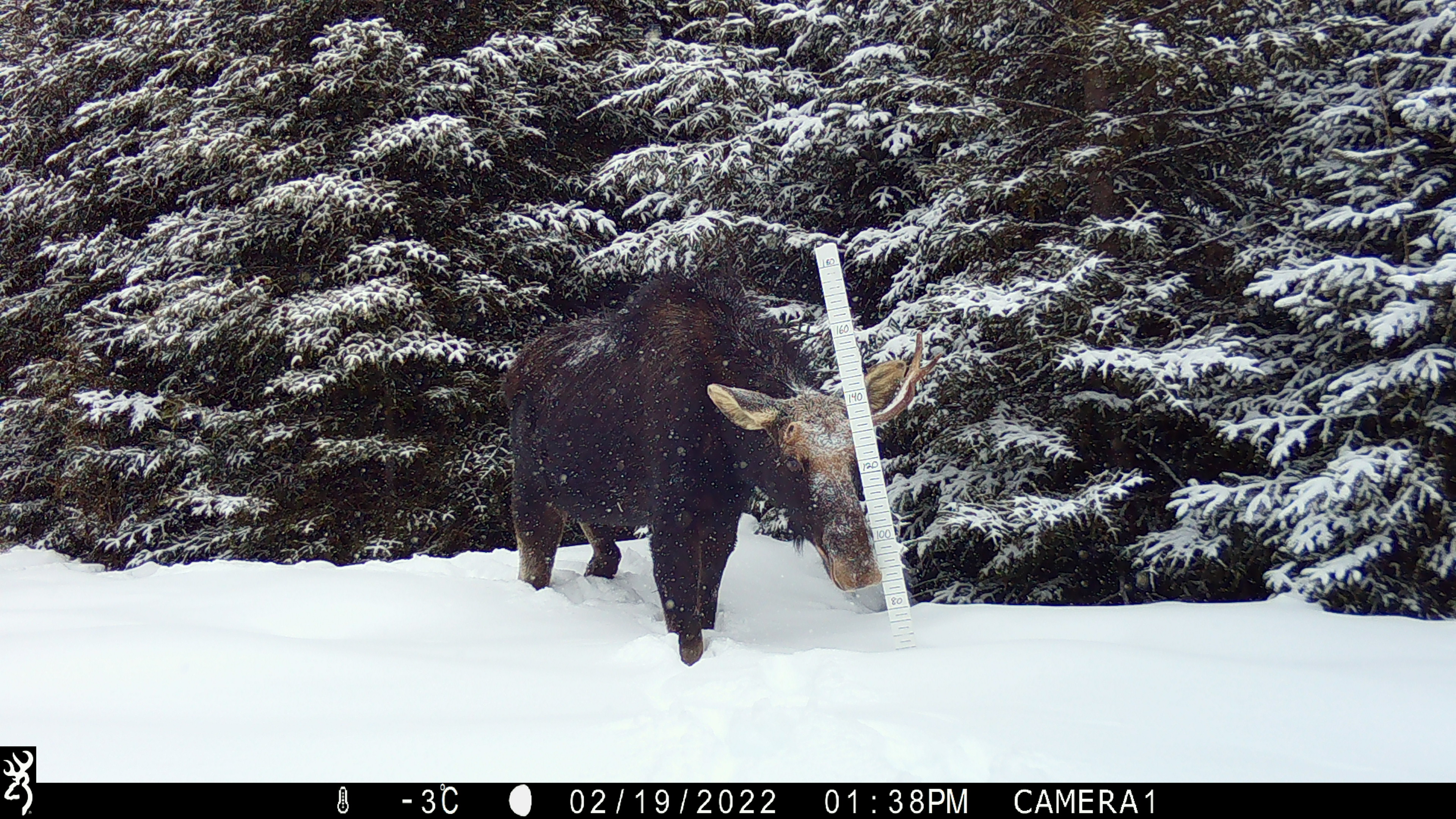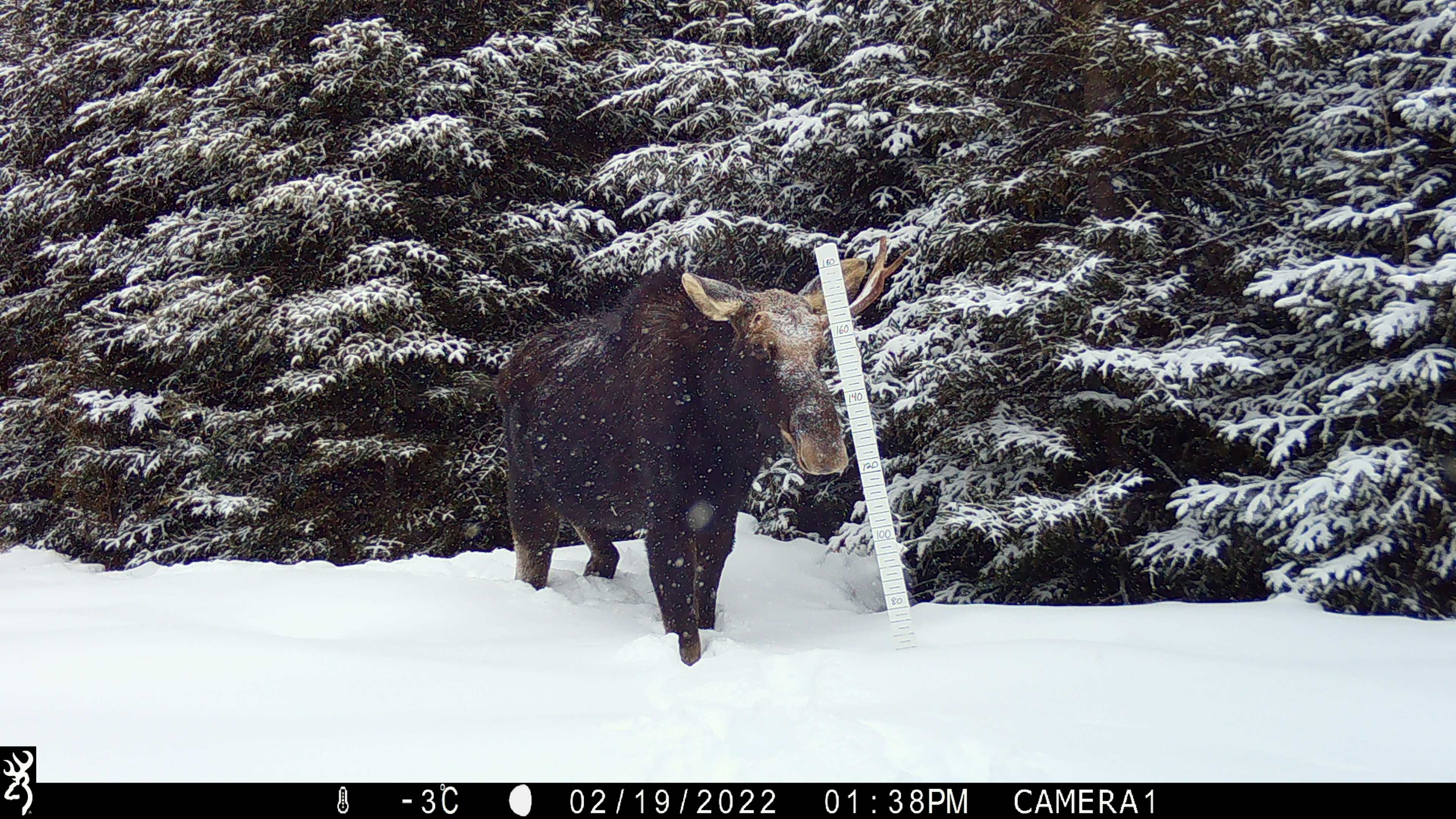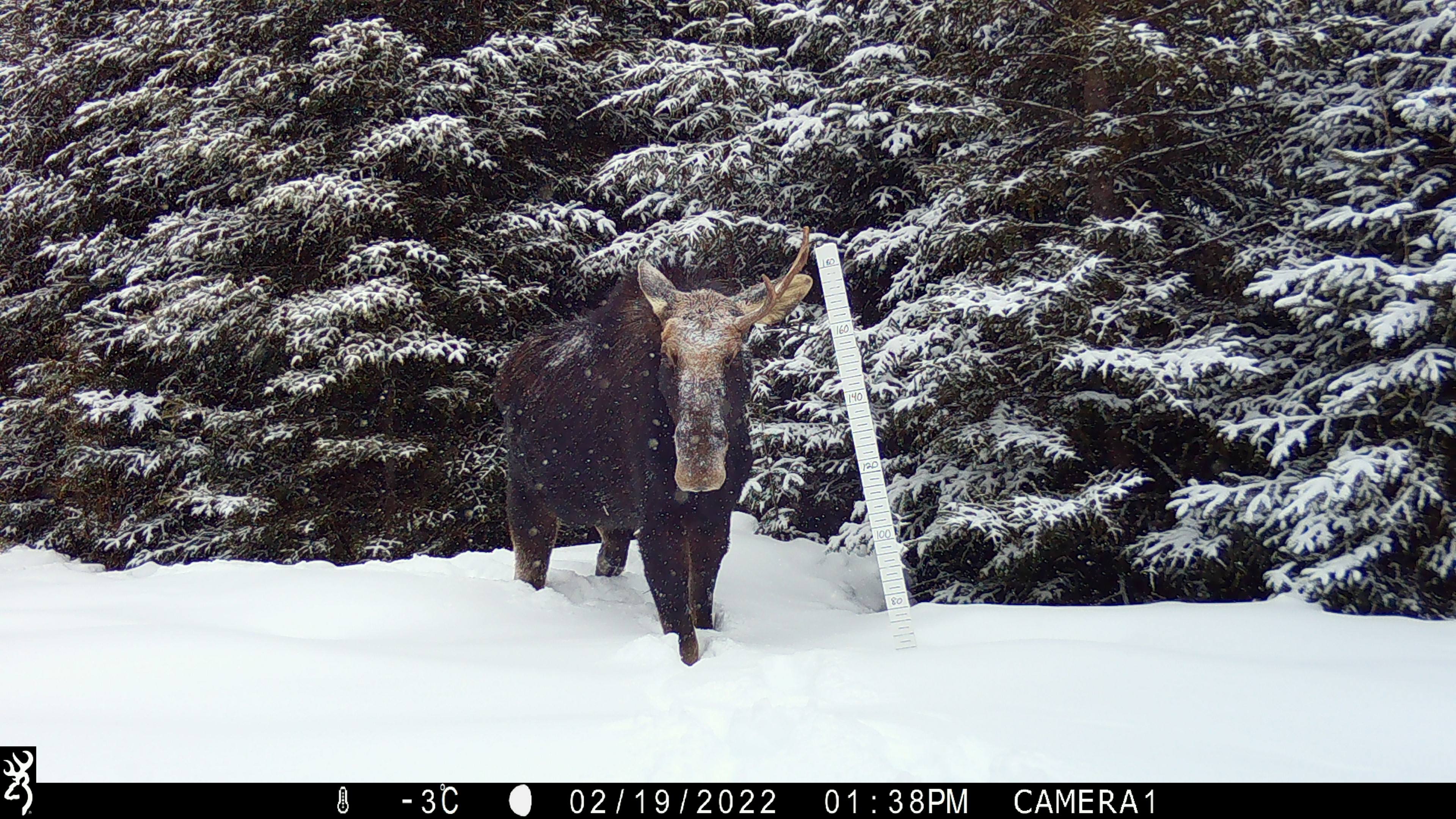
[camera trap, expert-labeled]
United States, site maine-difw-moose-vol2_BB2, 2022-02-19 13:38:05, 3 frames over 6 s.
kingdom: Animalia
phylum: Chordata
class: Mammalia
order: Artiodactyla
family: Cervidae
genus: Alces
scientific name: Alces alces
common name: moose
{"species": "moose (Alces alces)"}